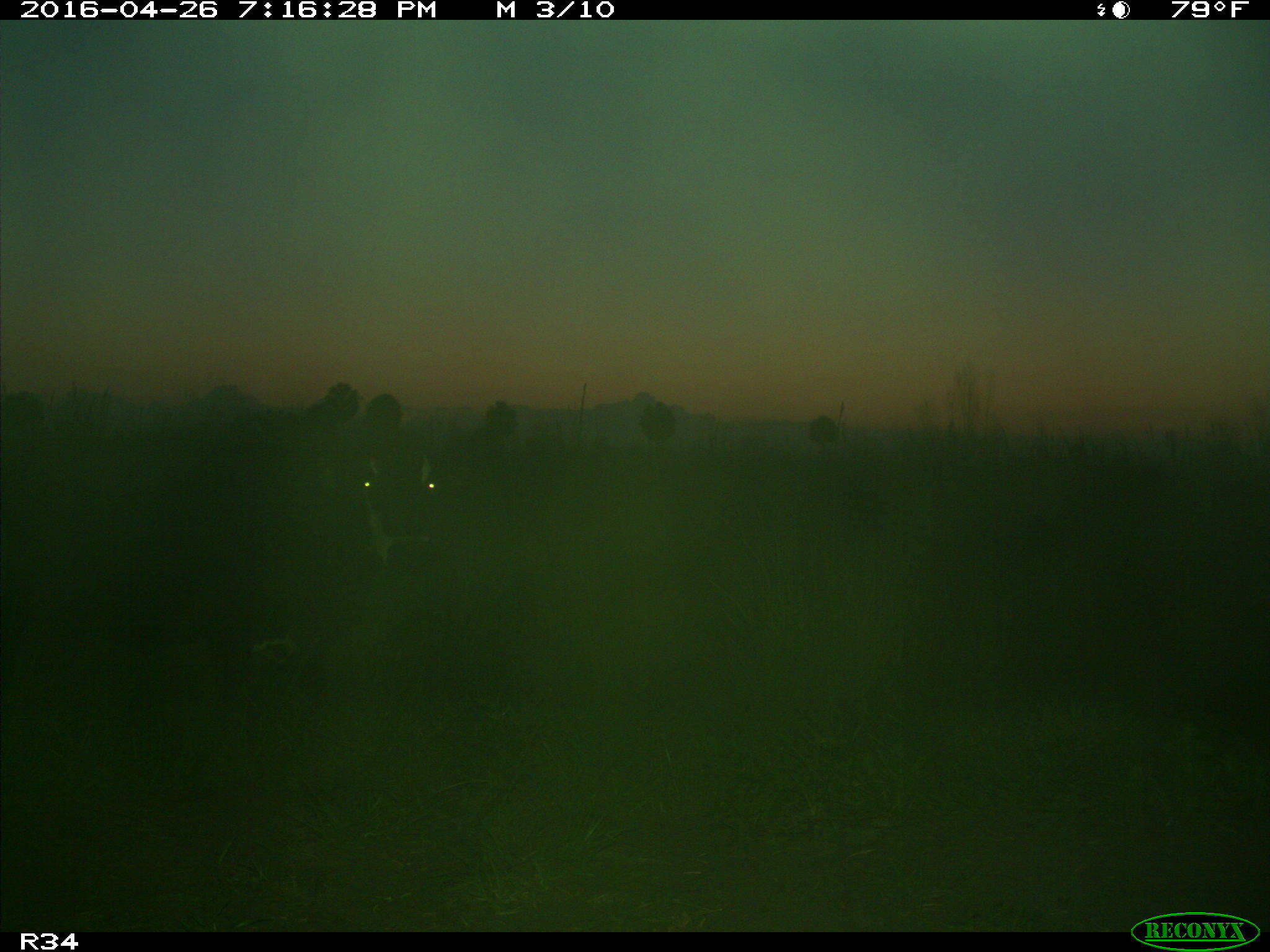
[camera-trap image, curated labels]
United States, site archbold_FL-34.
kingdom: Animalia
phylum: Chordata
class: Mammalia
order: Artiodactyla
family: Bovidae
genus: Bos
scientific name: Bos taurus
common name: domestic cow